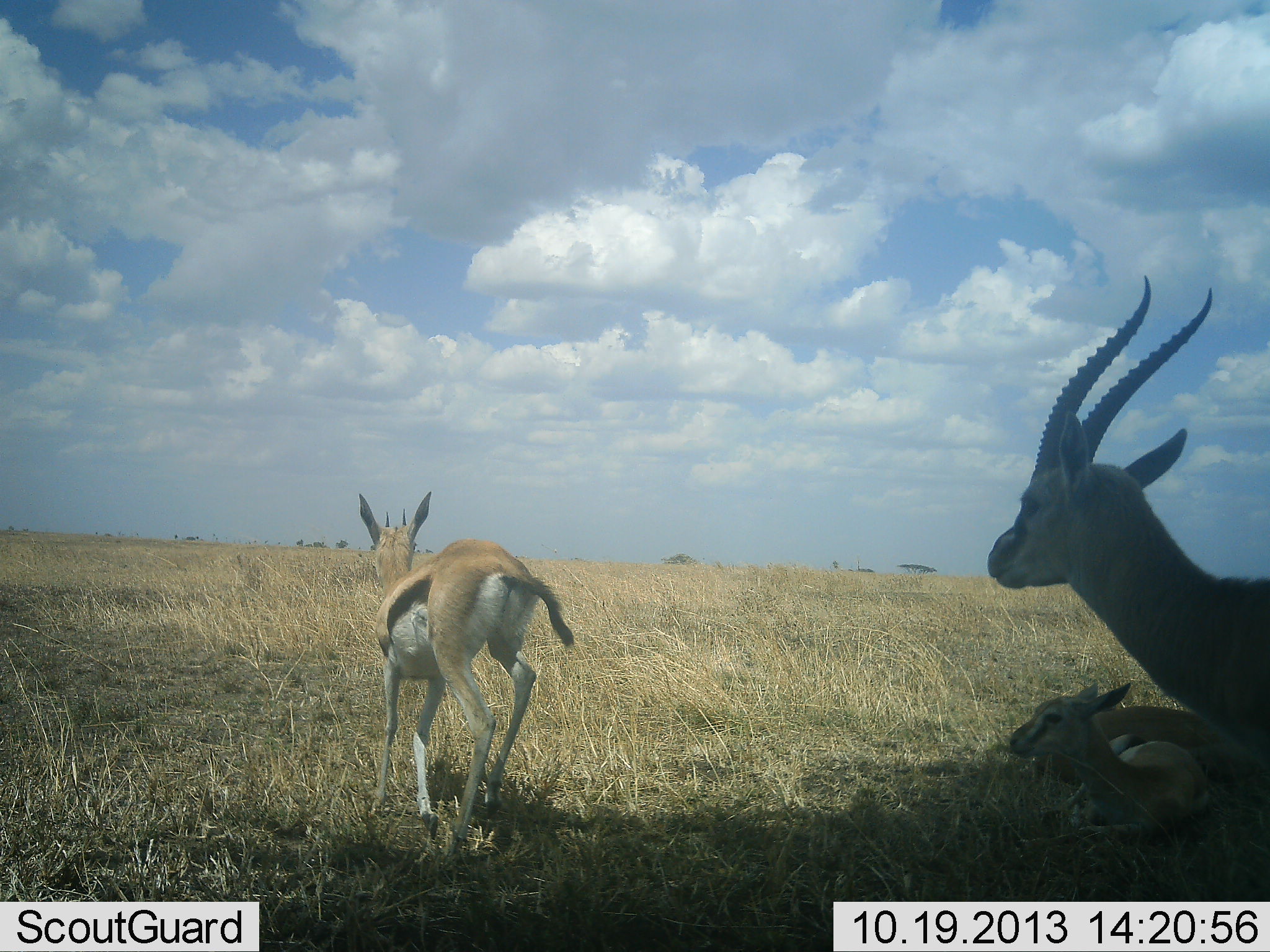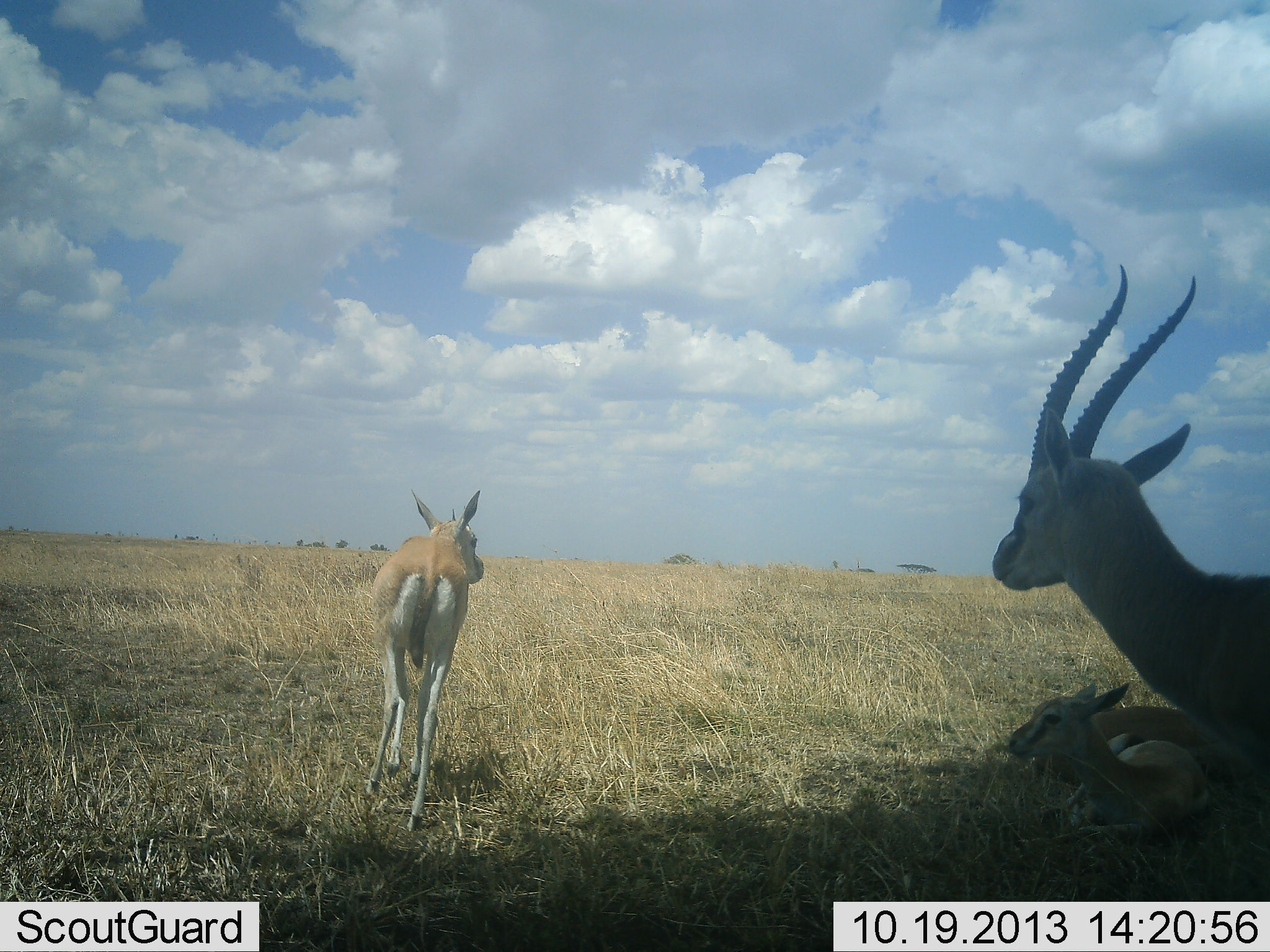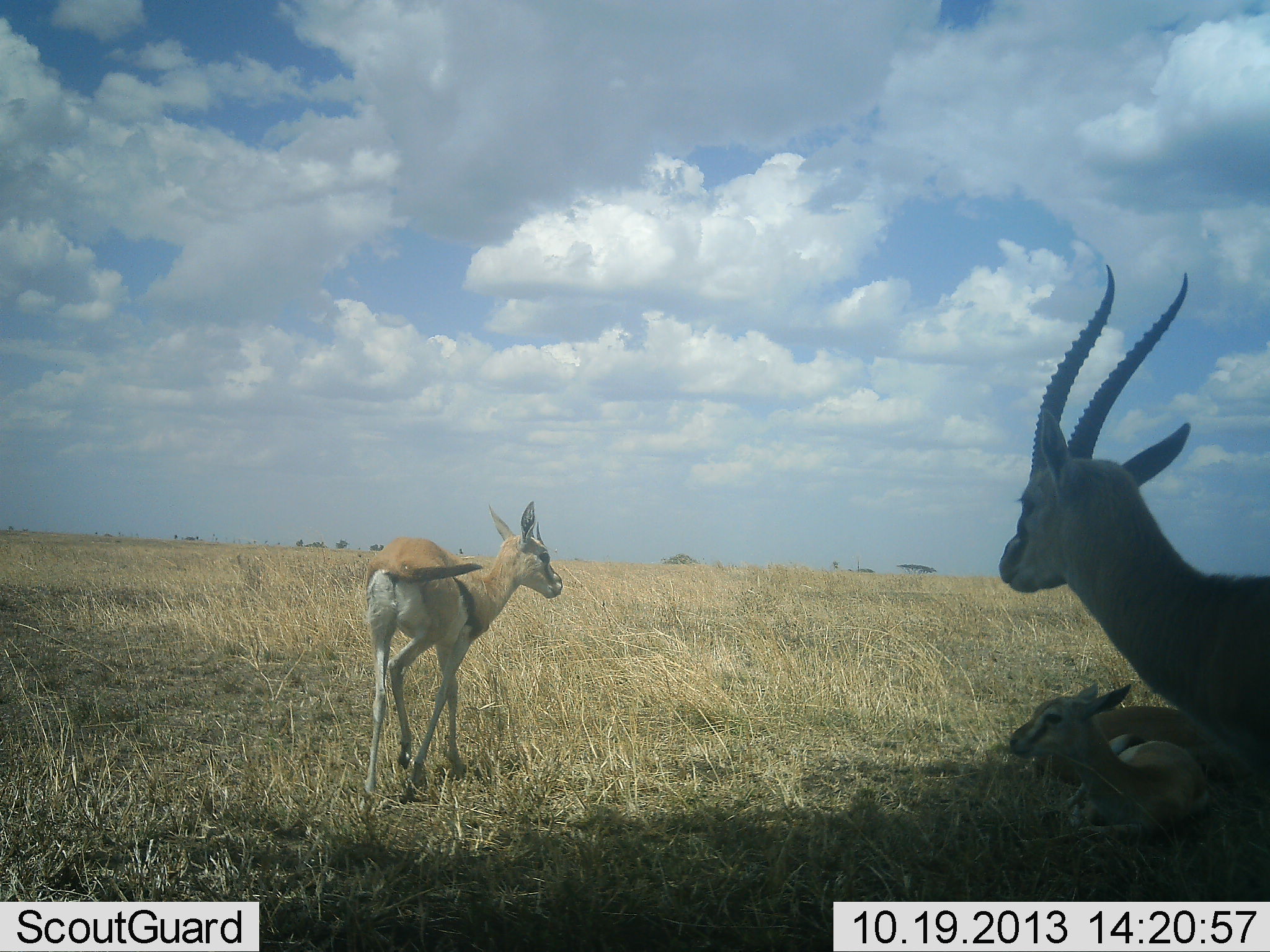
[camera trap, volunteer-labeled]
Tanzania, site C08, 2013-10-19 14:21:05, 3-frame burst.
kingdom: Animalia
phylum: Chordata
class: Mammalia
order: Artiodactyla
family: Bovidae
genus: Eudorcas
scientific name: Eudorcas thomsonii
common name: thomson's gazelle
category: gazellethomsons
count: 4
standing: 78%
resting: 83%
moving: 78%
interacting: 9%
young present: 30%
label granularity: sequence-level